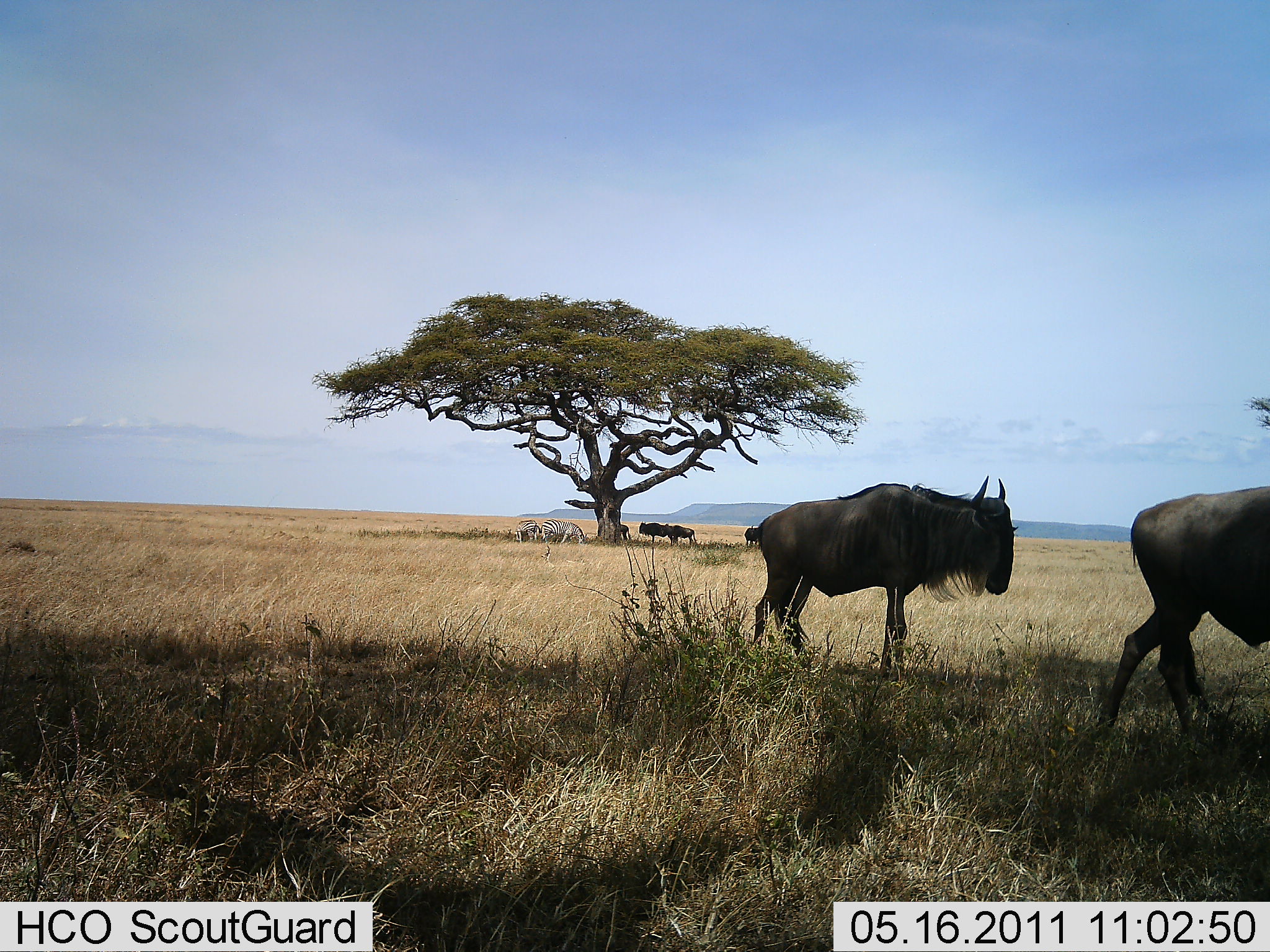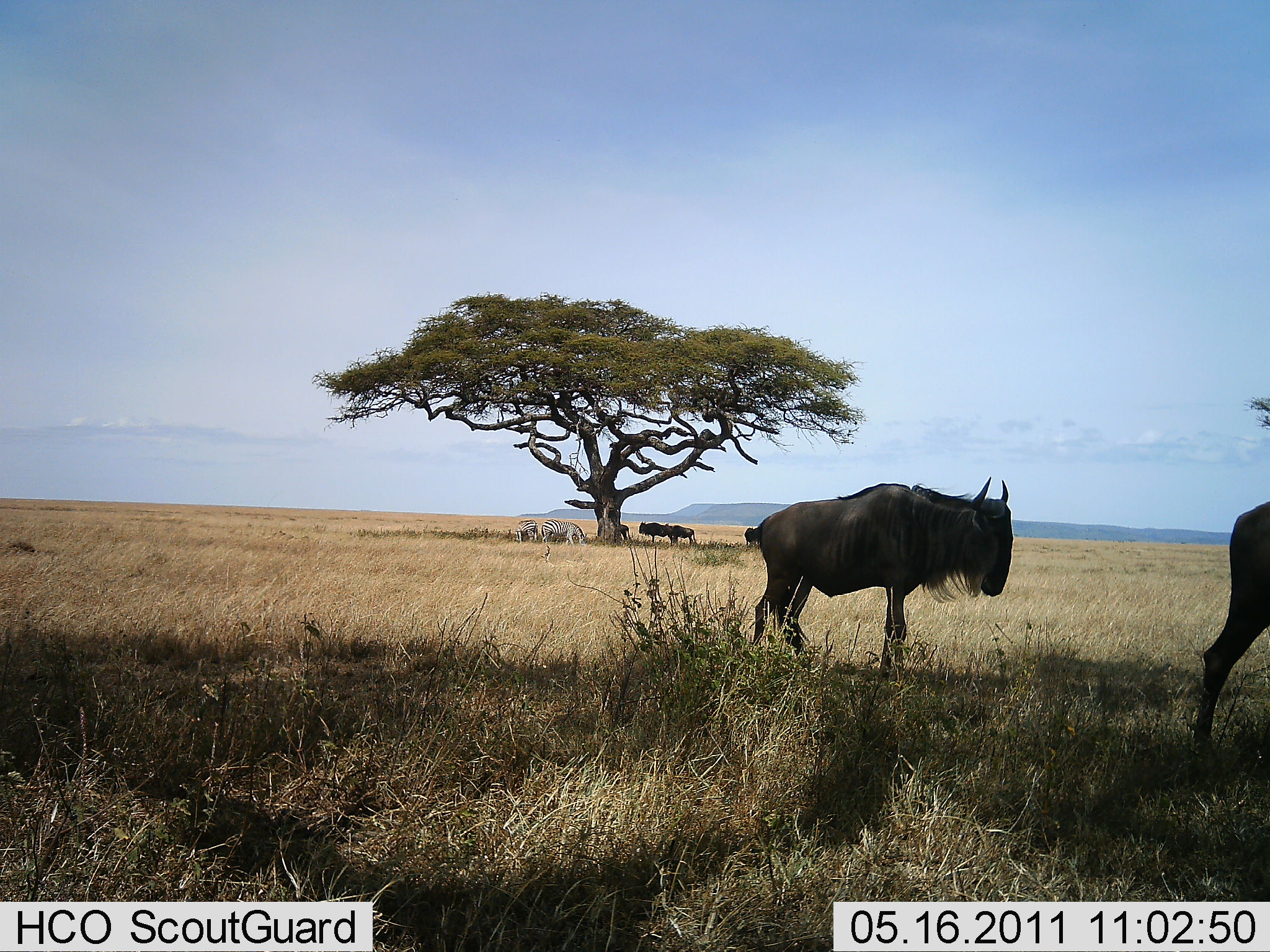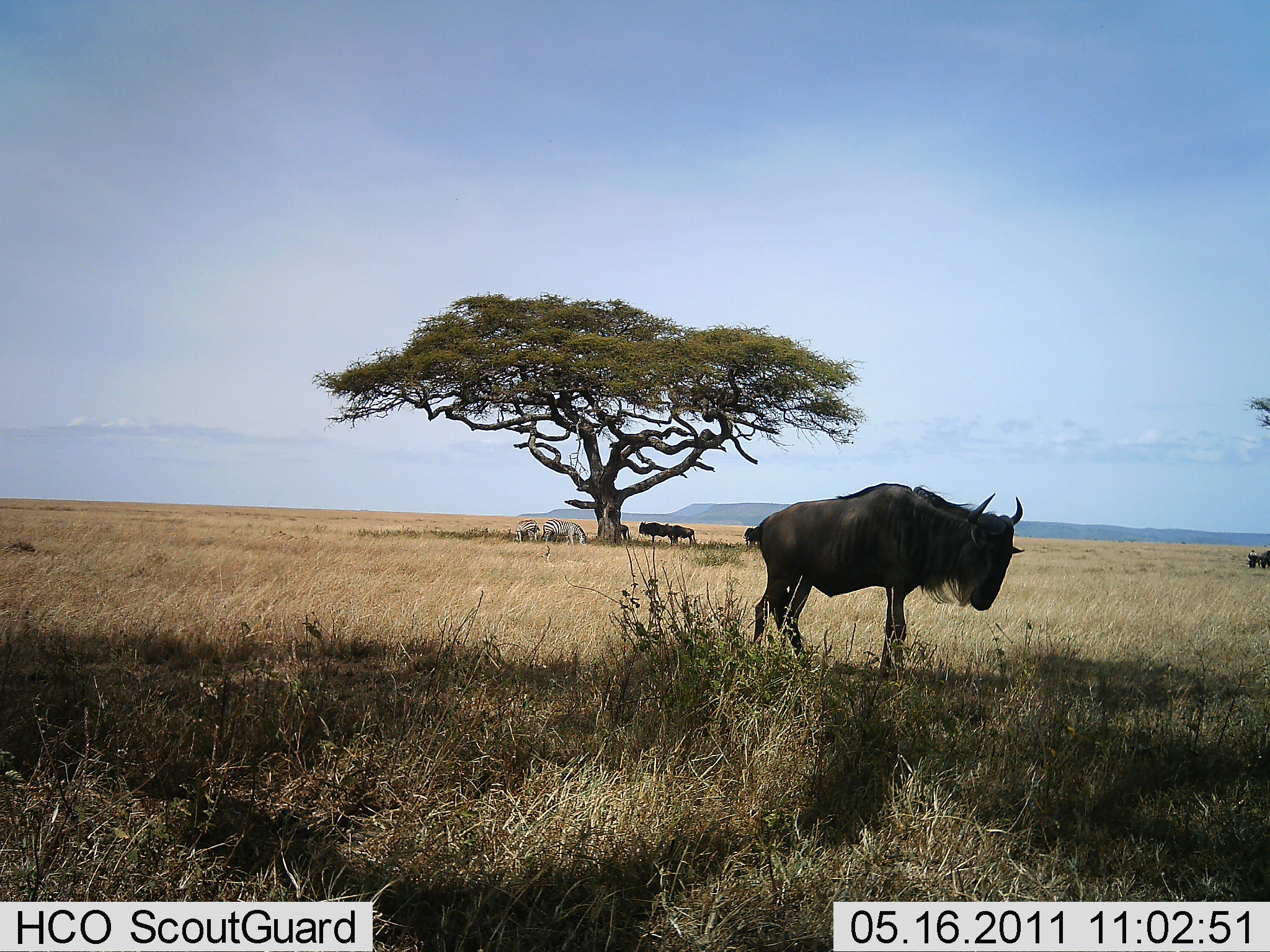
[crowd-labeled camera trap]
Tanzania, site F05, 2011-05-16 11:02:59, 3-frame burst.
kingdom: Animalia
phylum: Chordata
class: Mammalia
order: Artiodactyla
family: Bovidae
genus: Connochaetes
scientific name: Connochaetes taurinus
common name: blue wildebeest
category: wildebeest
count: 5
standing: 81%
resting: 5%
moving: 67%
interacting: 0%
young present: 0%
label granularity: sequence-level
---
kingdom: Animalia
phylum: Chordata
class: Mammalia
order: Perissodactyla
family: Equidae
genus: Equus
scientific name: Equus quagga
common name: plains zebra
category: zebra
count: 2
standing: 62%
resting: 0%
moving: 0%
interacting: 0%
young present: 0%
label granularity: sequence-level